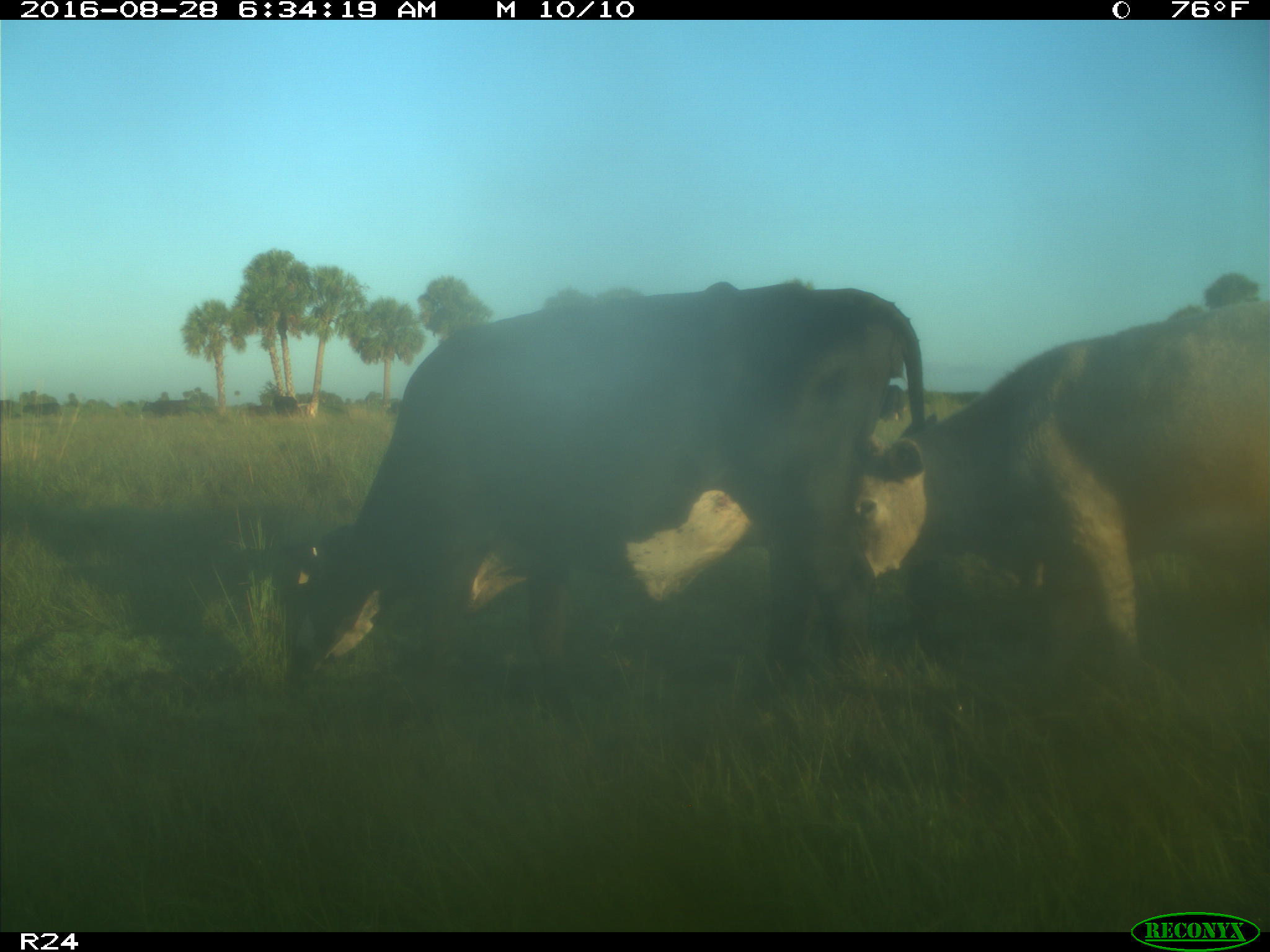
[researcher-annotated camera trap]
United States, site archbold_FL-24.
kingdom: Animalia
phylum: Chordata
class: Mammalia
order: Artiodactyla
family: Bovidae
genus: Bos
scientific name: Bos taurus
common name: domestic cow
Bos taurus (domestic cow).